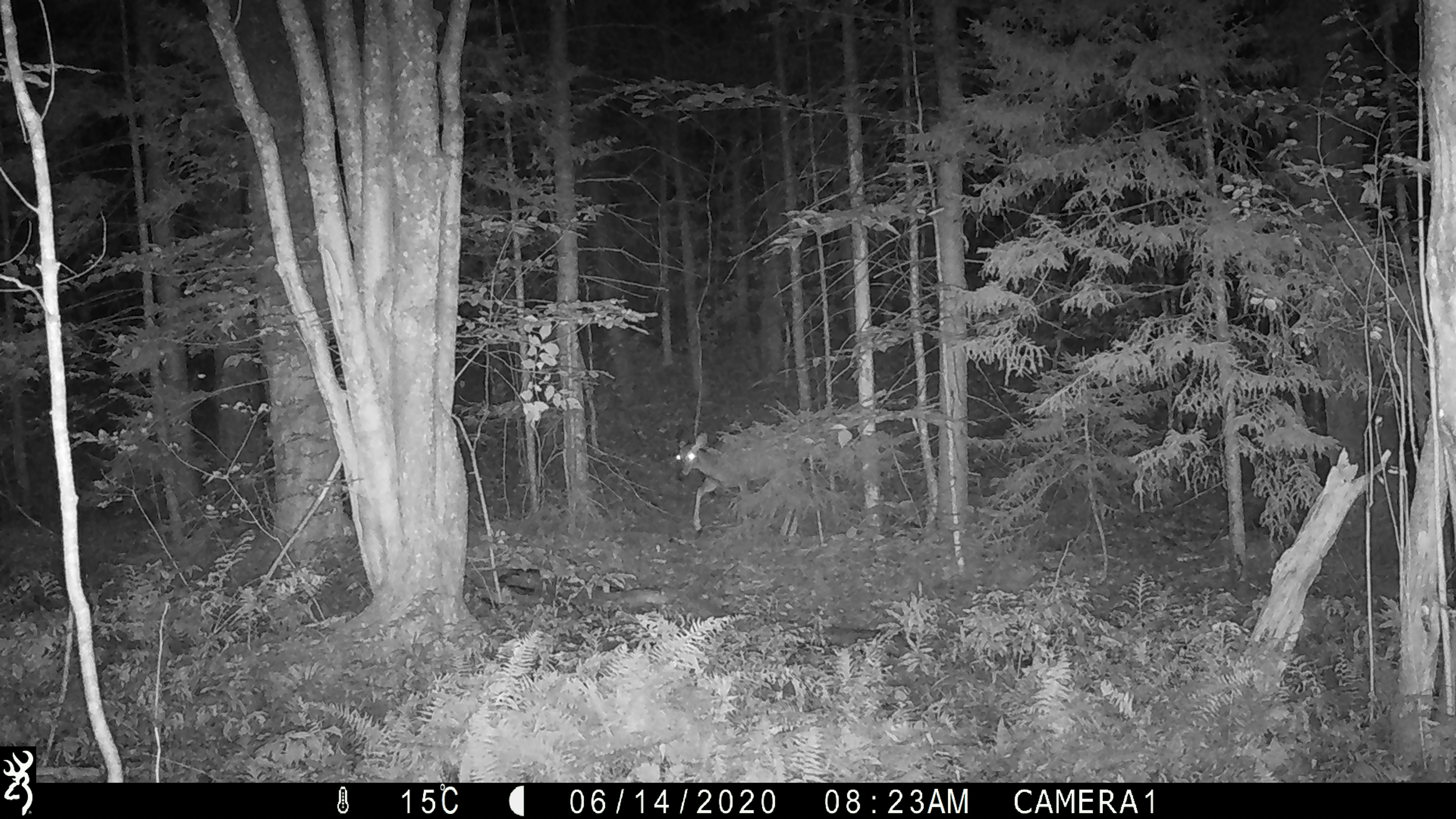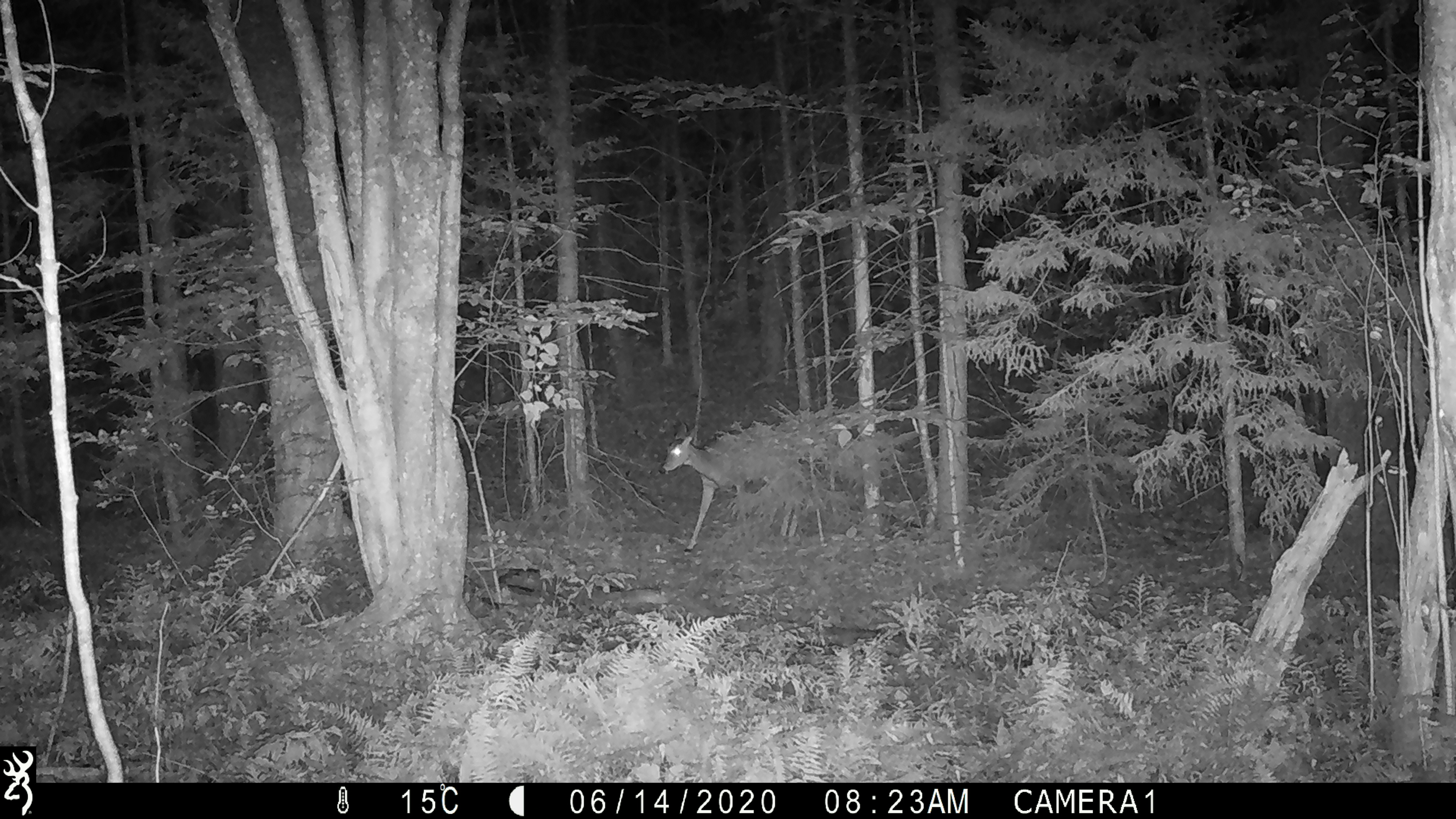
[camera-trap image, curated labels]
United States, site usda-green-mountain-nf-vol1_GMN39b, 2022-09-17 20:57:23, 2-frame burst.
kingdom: Animalia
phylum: Chordata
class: Mammalia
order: Artiodactyla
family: Cervidae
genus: Odocoileus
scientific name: Odocoileus virginianus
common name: white-tailed deer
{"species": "white-tailed deer (Odocoileus virginianus)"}